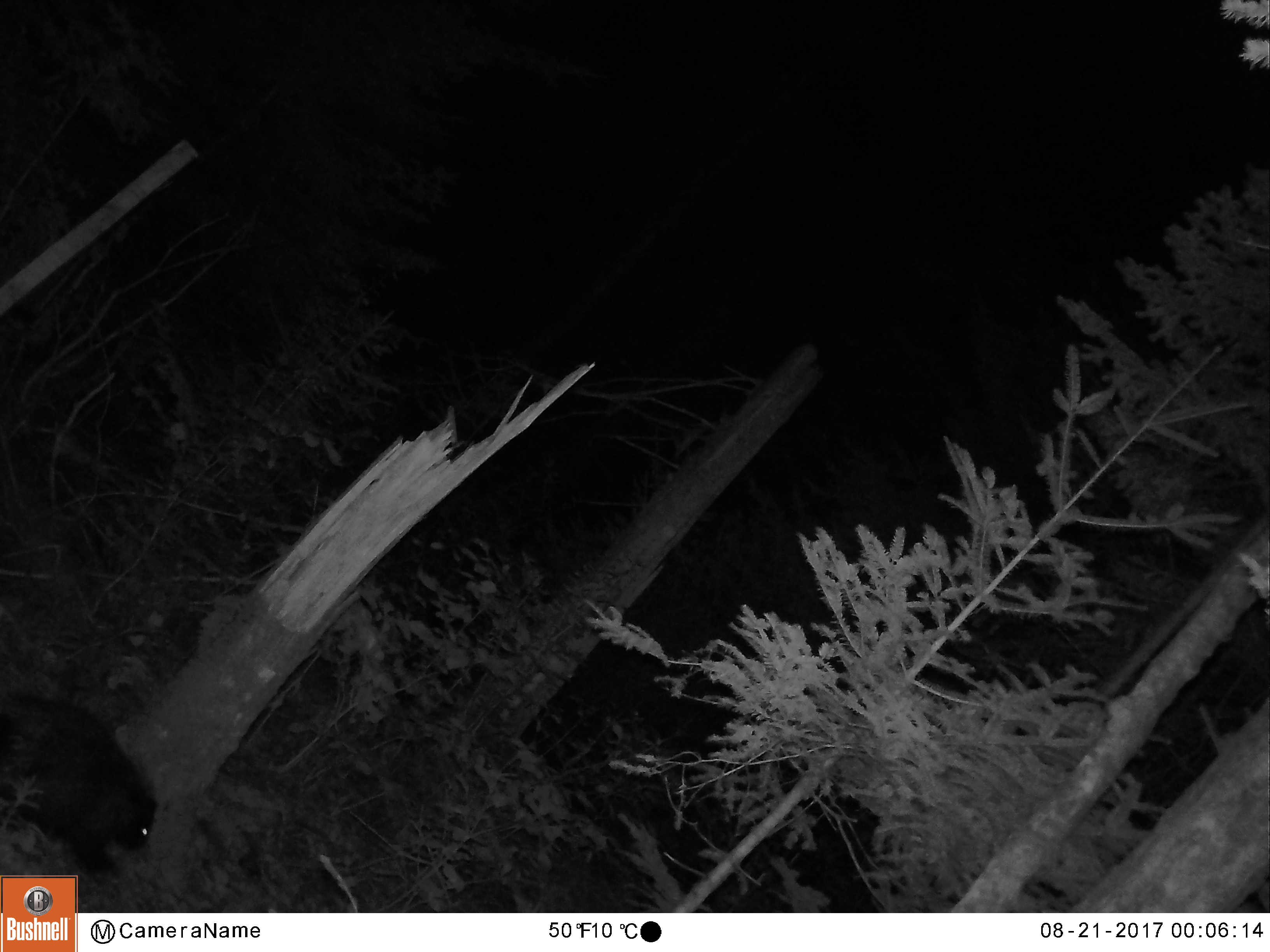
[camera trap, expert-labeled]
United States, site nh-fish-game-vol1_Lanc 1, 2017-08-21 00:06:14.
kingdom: Animalia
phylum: Chordata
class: Mammalia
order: Rodentia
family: Erethizontidae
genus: Erethizon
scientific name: Erethizon dorsatum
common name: porcupine